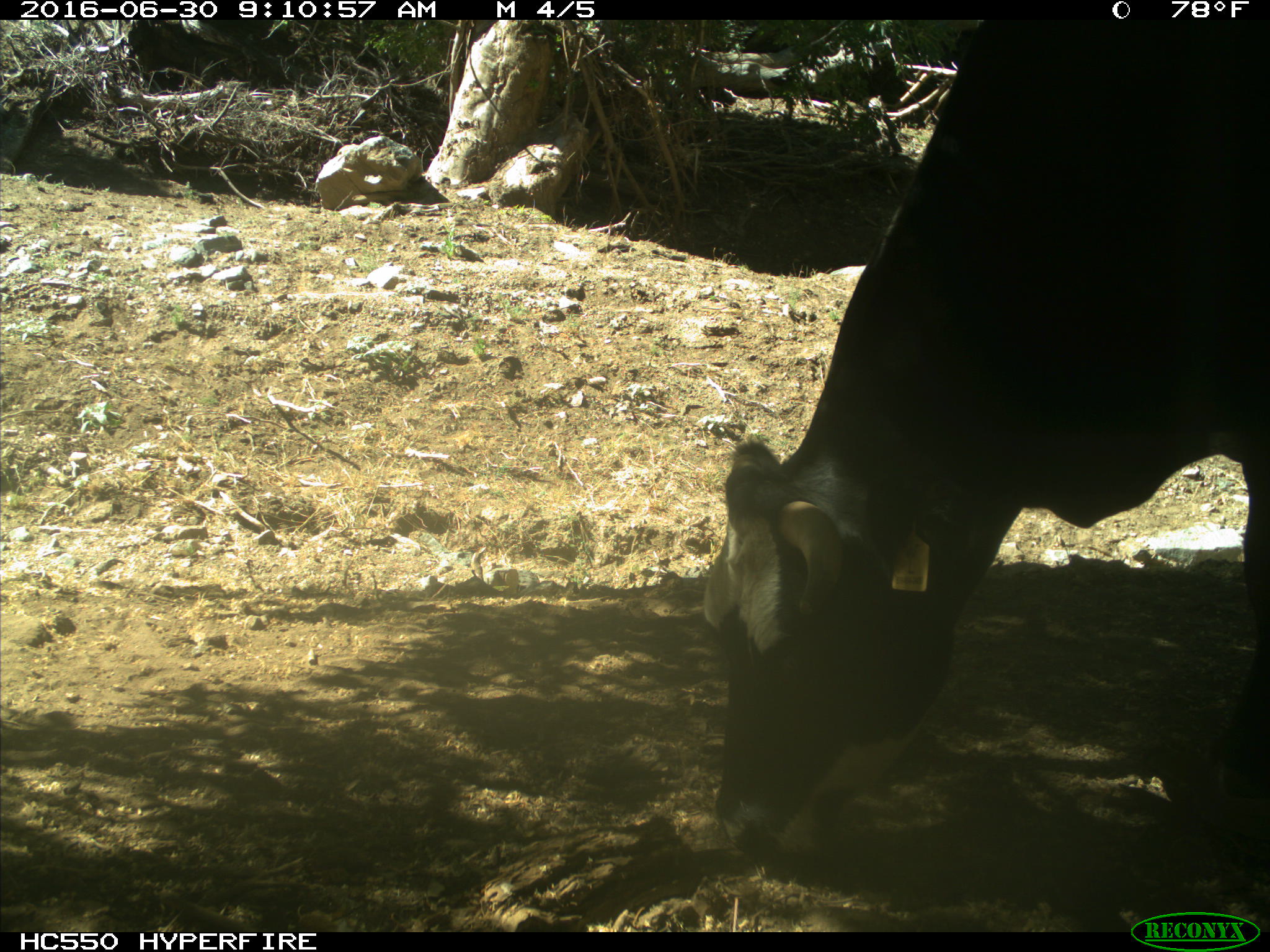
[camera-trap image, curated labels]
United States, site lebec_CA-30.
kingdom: Animalia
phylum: Chordata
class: Mammalia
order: Artiodactyla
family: Bovidae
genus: Bos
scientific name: Bos taurus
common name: domestic cow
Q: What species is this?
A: Bos taurus (domestic cow).